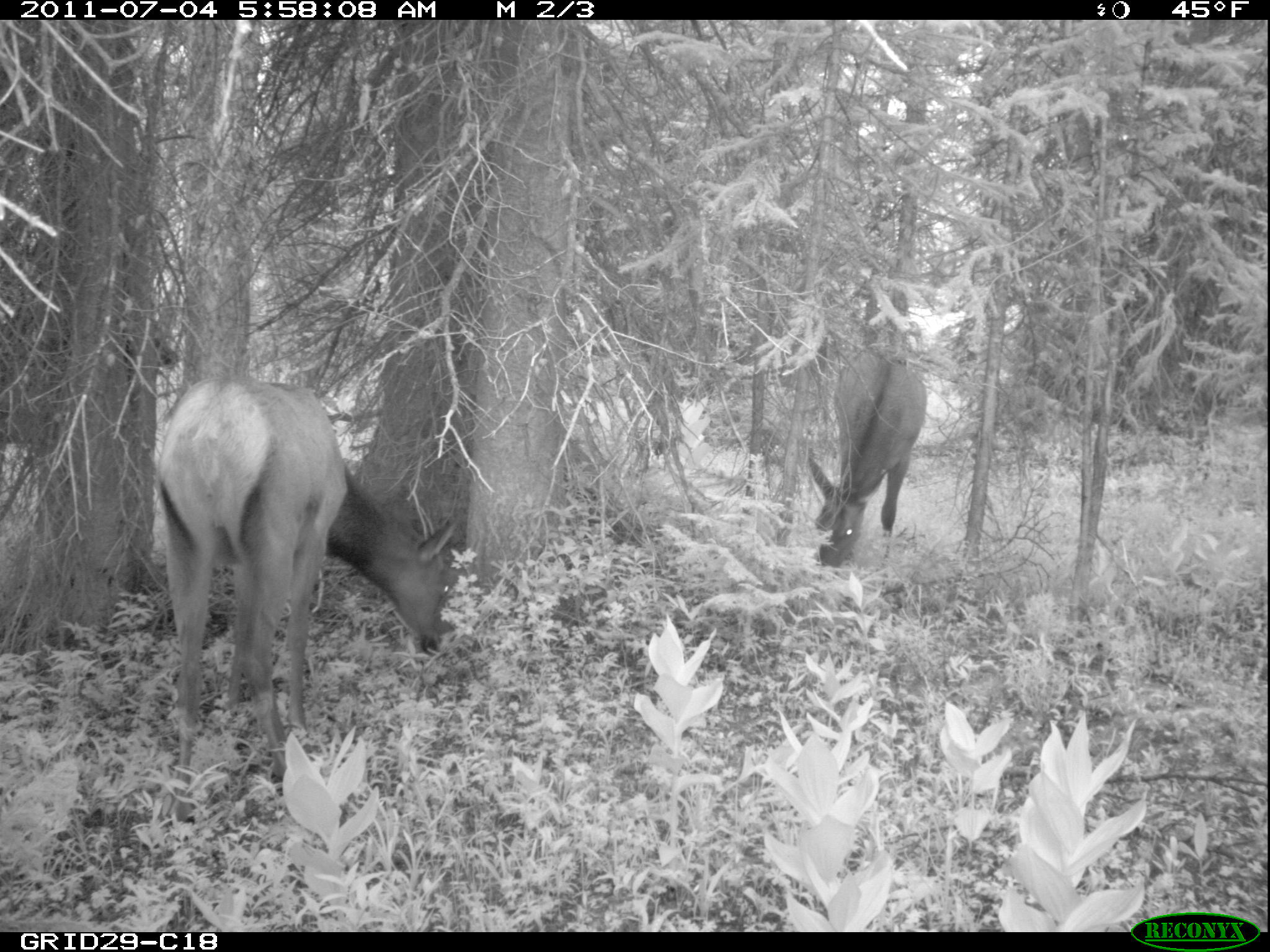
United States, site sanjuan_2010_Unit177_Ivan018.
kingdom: Animalia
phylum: Chordata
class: Mammalia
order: Artiodactyla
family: Cervidae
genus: Cervus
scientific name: Cervus elaphus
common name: red deer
Cervus elaphus (red deer).